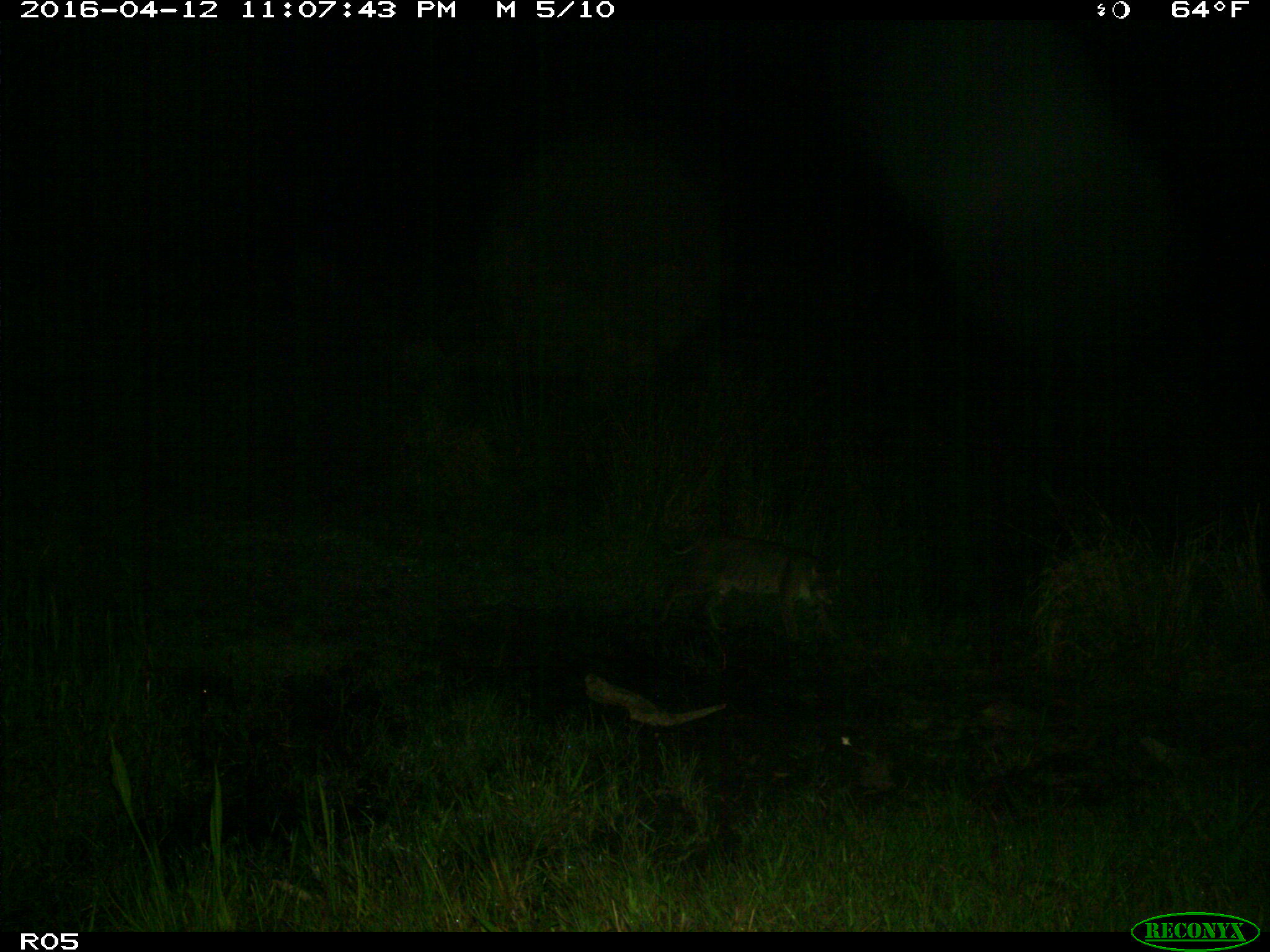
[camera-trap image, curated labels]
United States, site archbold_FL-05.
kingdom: Animalia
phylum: Chordata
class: Mammalia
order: Carnivora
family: Felidae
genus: Lynx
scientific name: Lynx rufus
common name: bobcat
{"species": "Lynx rufus (bobcat)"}